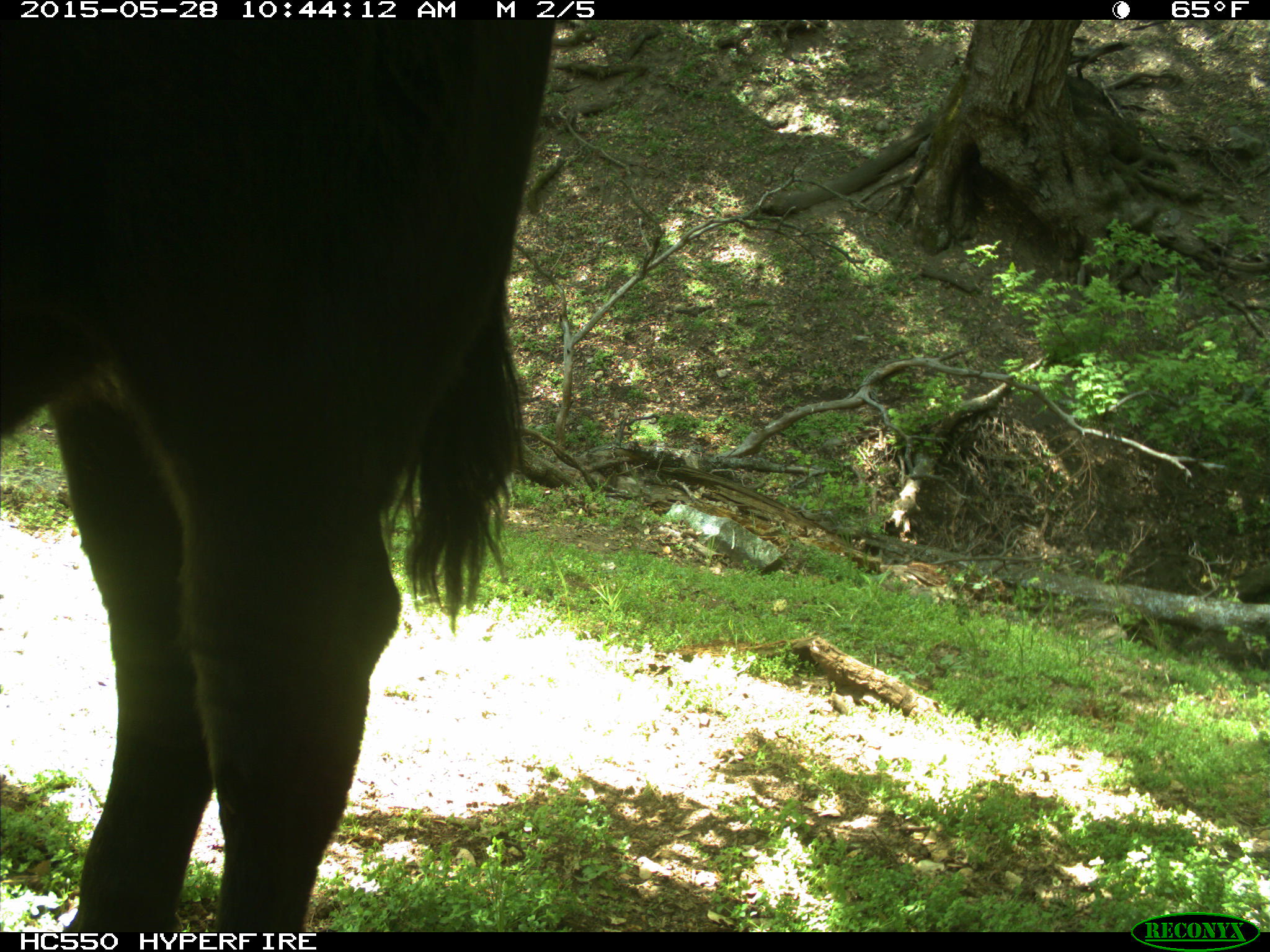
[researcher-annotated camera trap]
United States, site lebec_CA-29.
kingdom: Animalia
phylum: Chordata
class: Mammalia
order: Artiodactyla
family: Bovidae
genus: Bos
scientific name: Bos taurus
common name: domestic cow